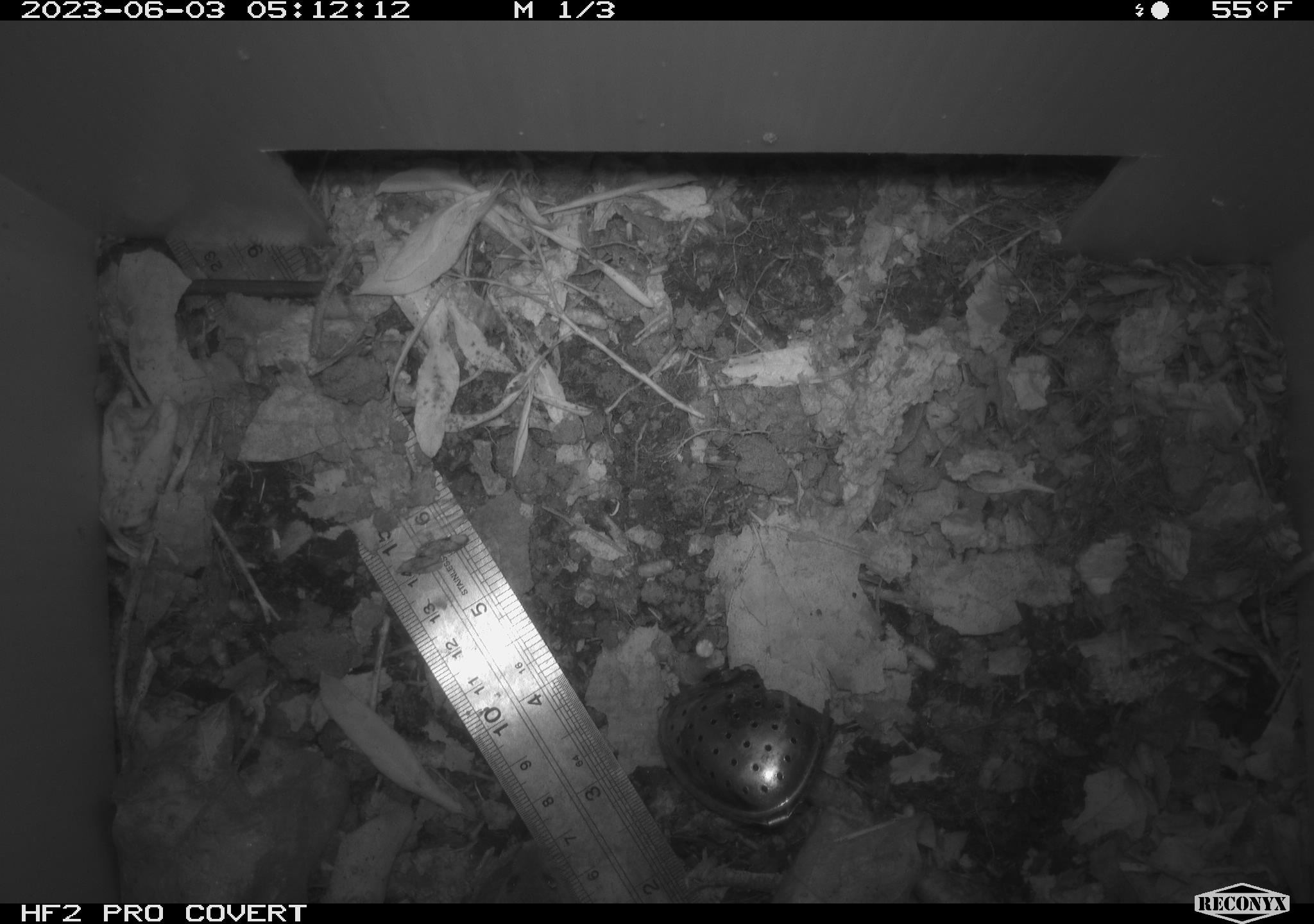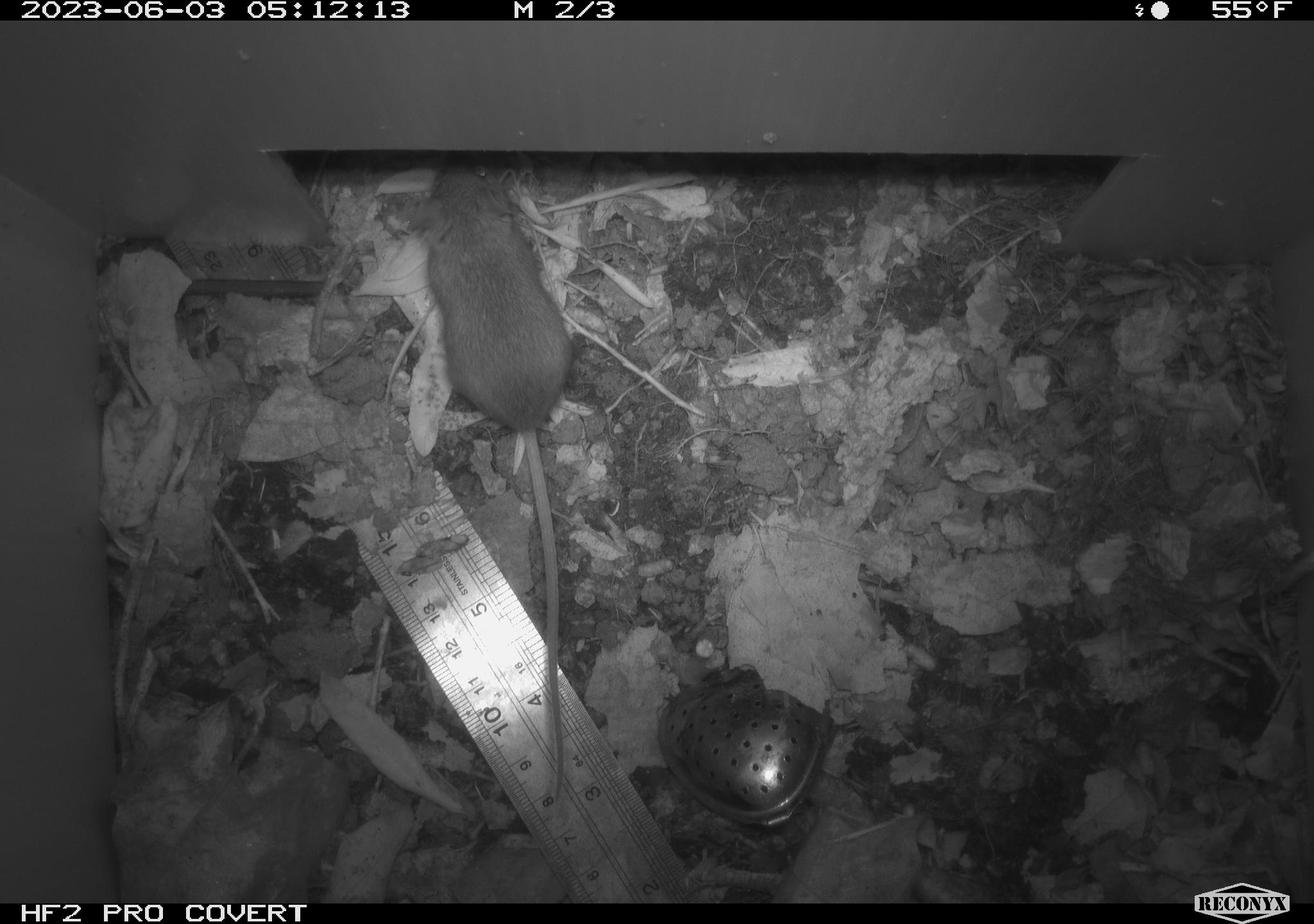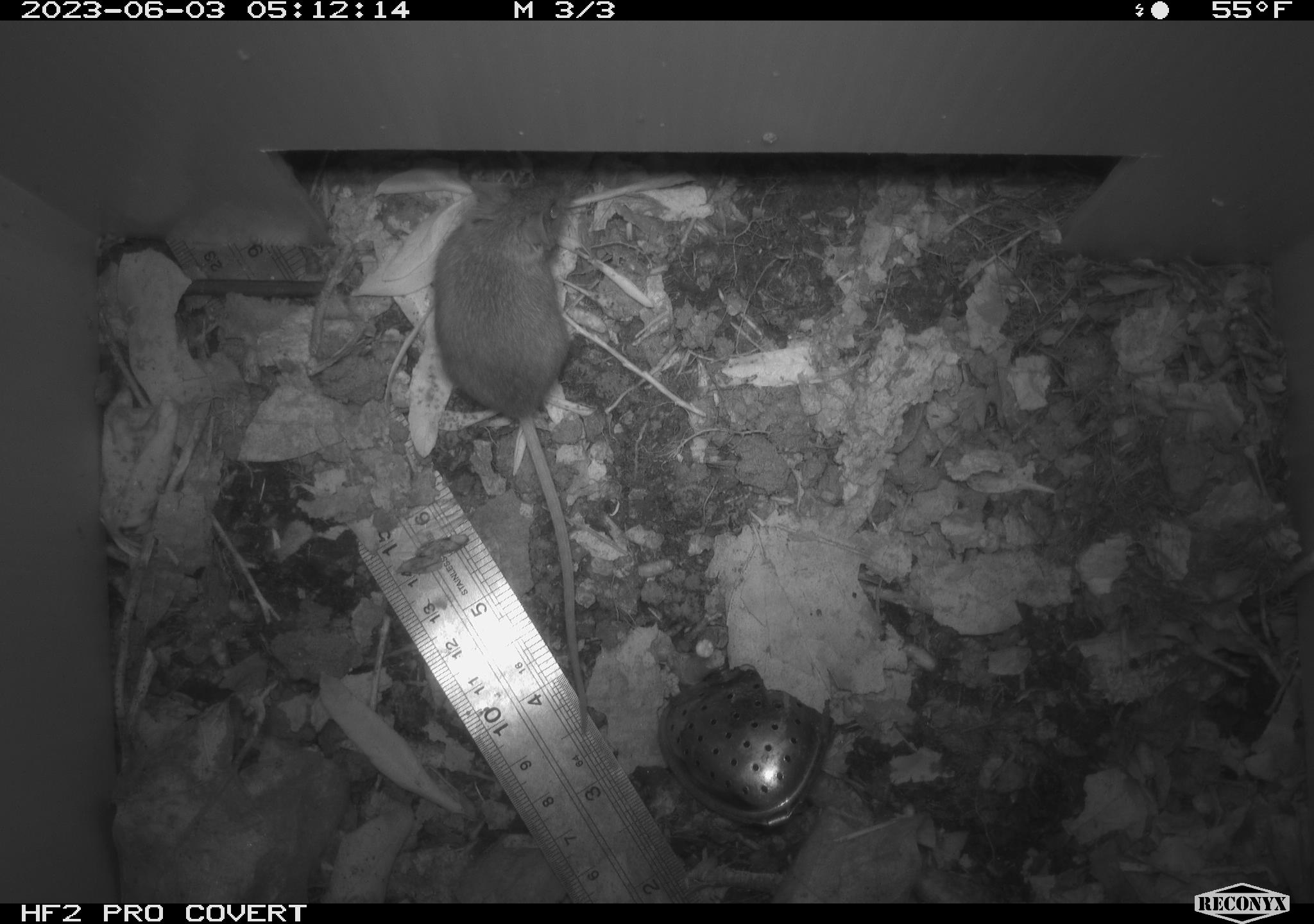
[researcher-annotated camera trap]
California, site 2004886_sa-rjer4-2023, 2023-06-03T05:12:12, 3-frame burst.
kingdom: Animalia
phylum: Chordata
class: Mammalia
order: Rodentia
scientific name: Rodentia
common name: mouse species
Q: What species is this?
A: Mouse species (Rodentia).